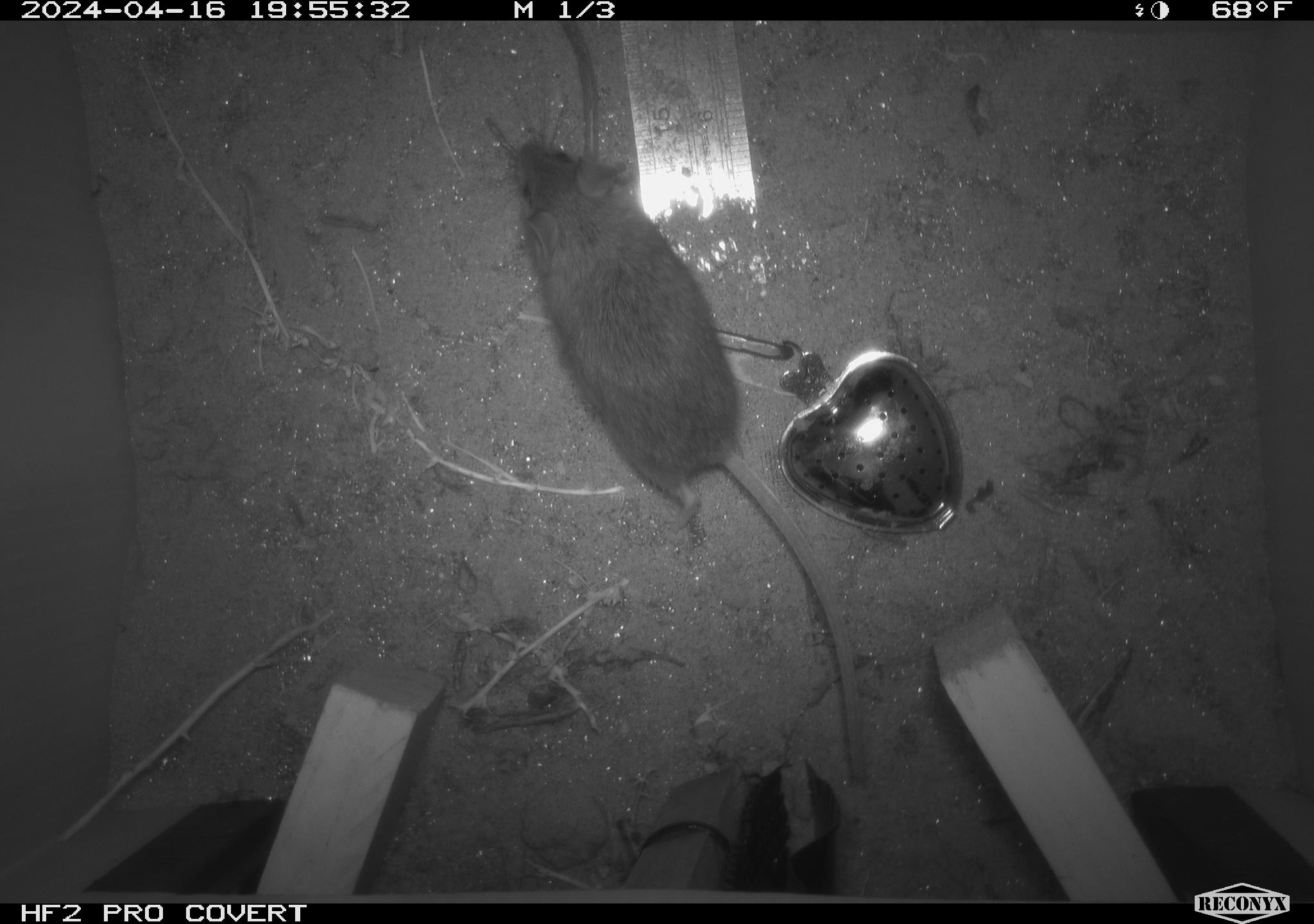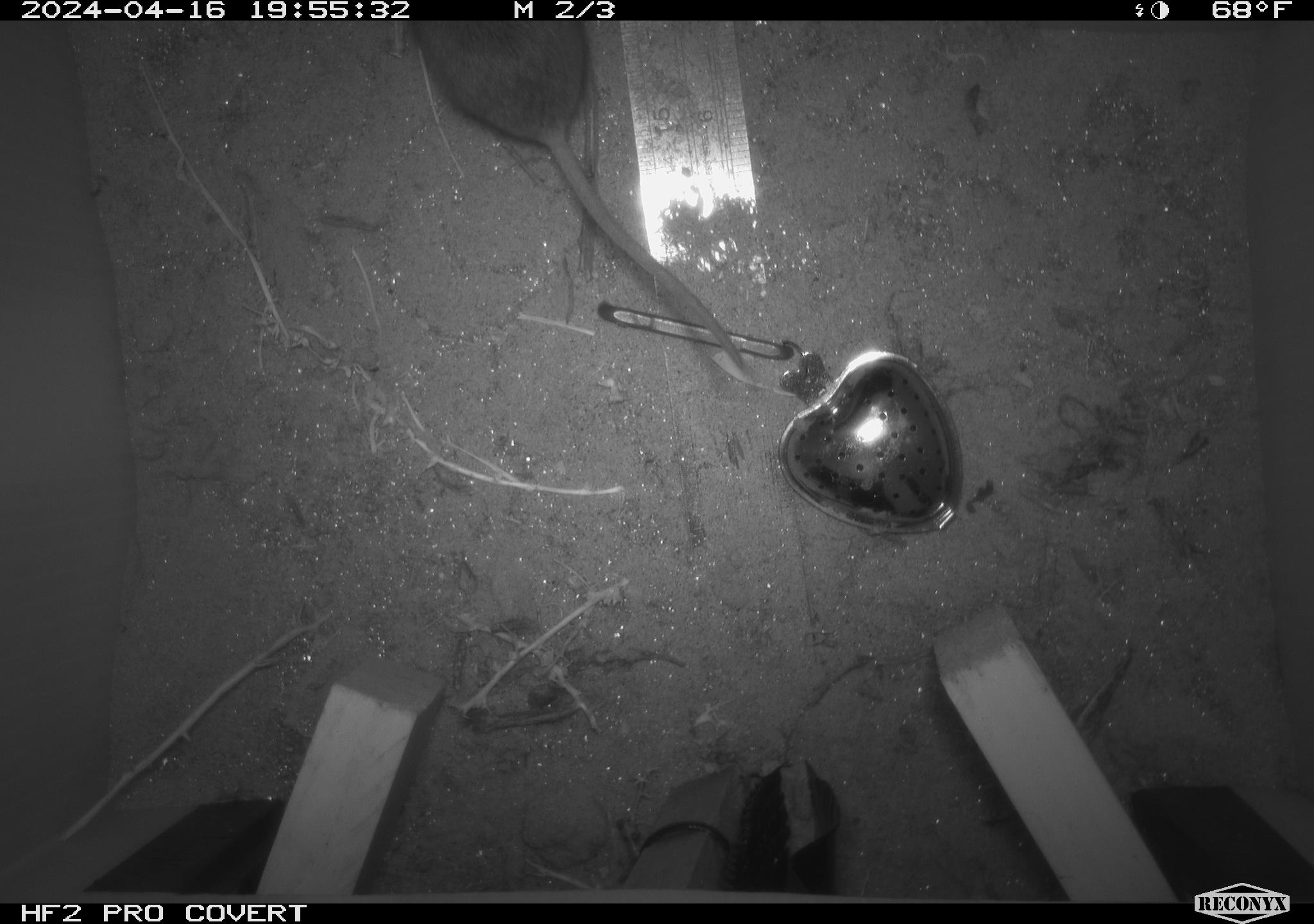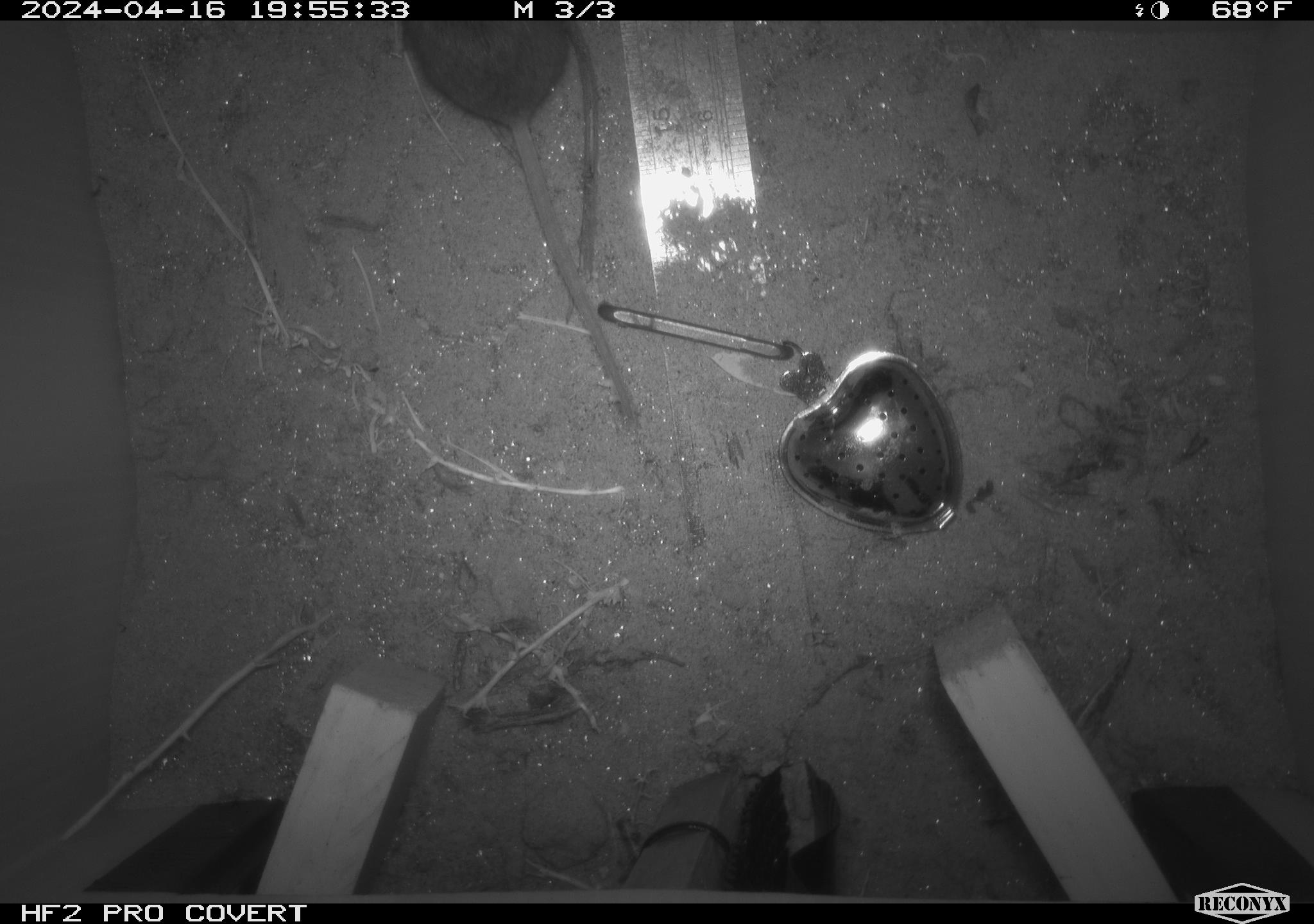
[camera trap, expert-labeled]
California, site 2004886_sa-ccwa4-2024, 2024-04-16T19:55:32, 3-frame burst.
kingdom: Animalia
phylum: Chordata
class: Mammalia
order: Rodentia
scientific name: Rodentia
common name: woodrat or rat or mouse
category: woodrat or rat or mouse species